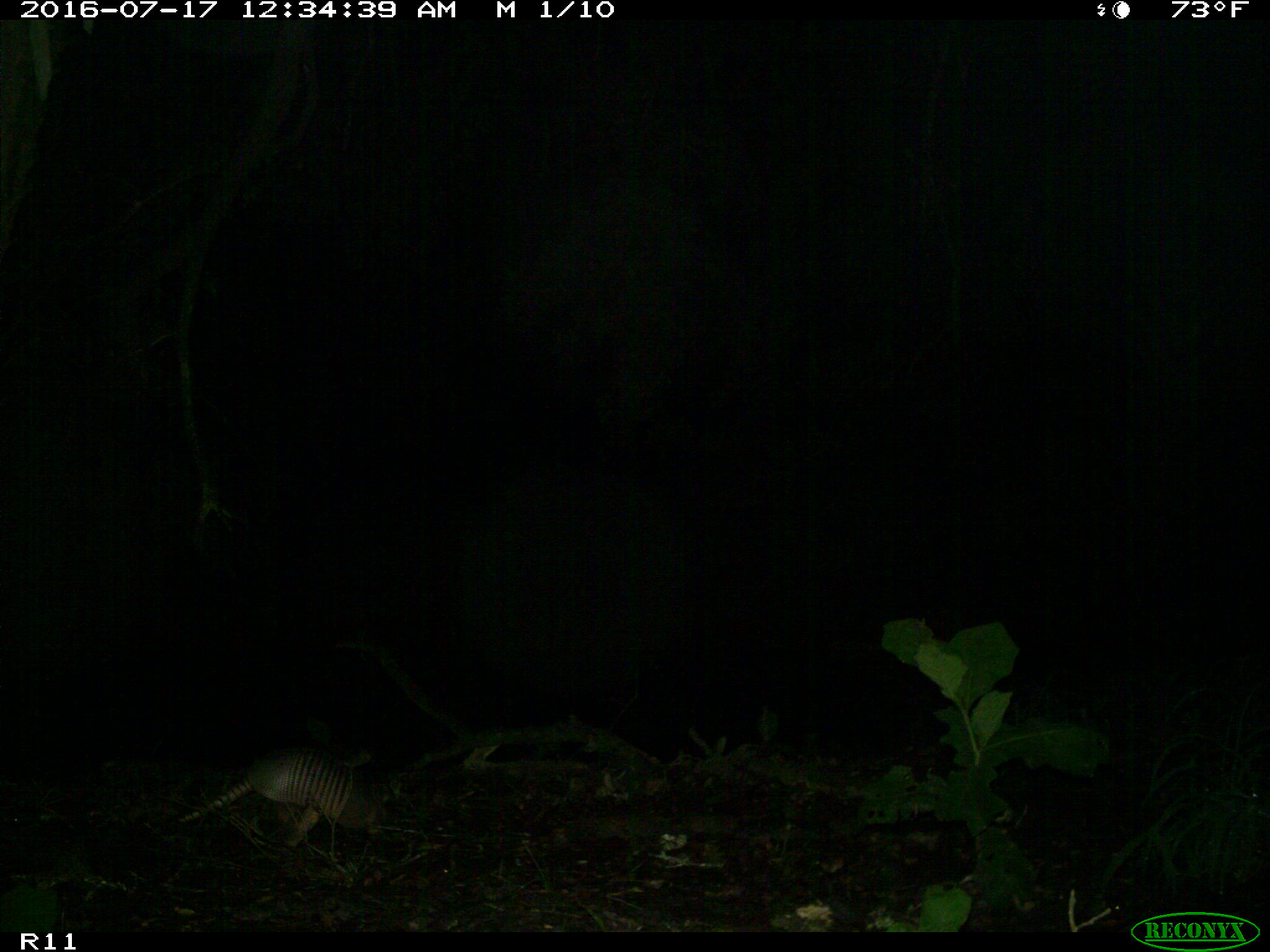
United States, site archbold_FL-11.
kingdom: Animalia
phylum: Chordata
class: Mammalia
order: Cingulata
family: Dasypodidae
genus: Dasypus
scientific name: Dasypus novemcinctus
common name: nine-banded armadillo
Dasypus novemcinctus (nine-banded armadillo).